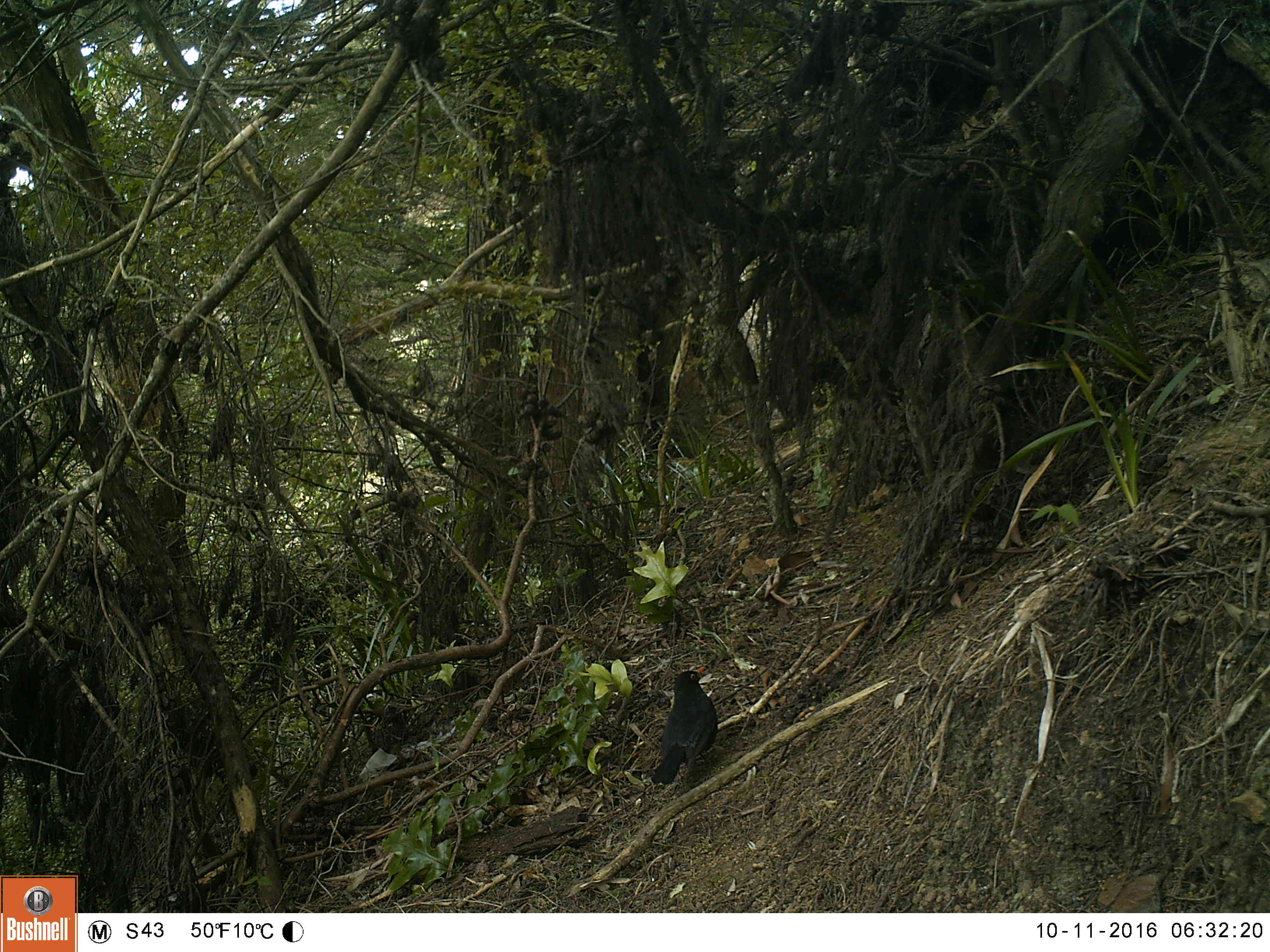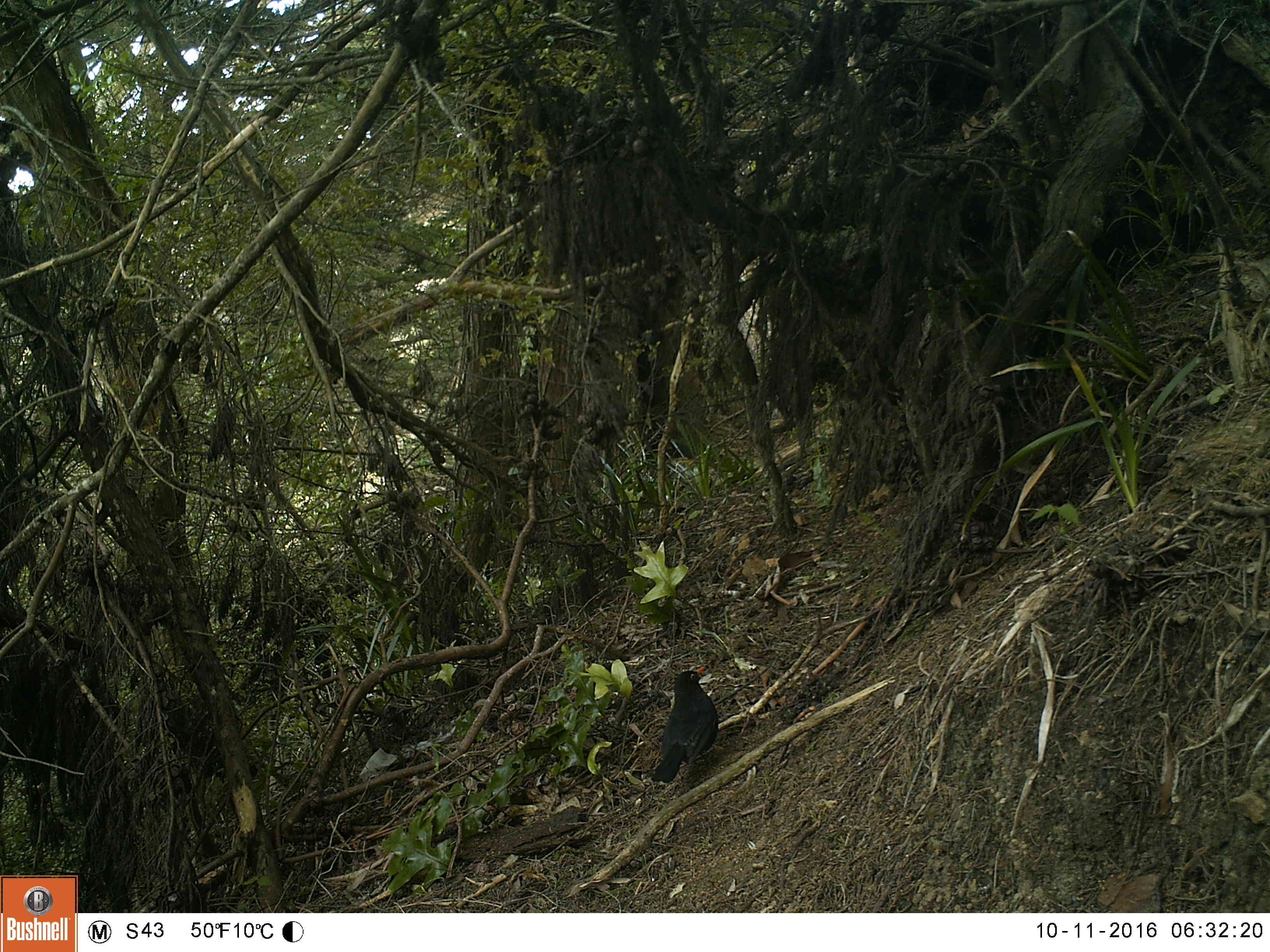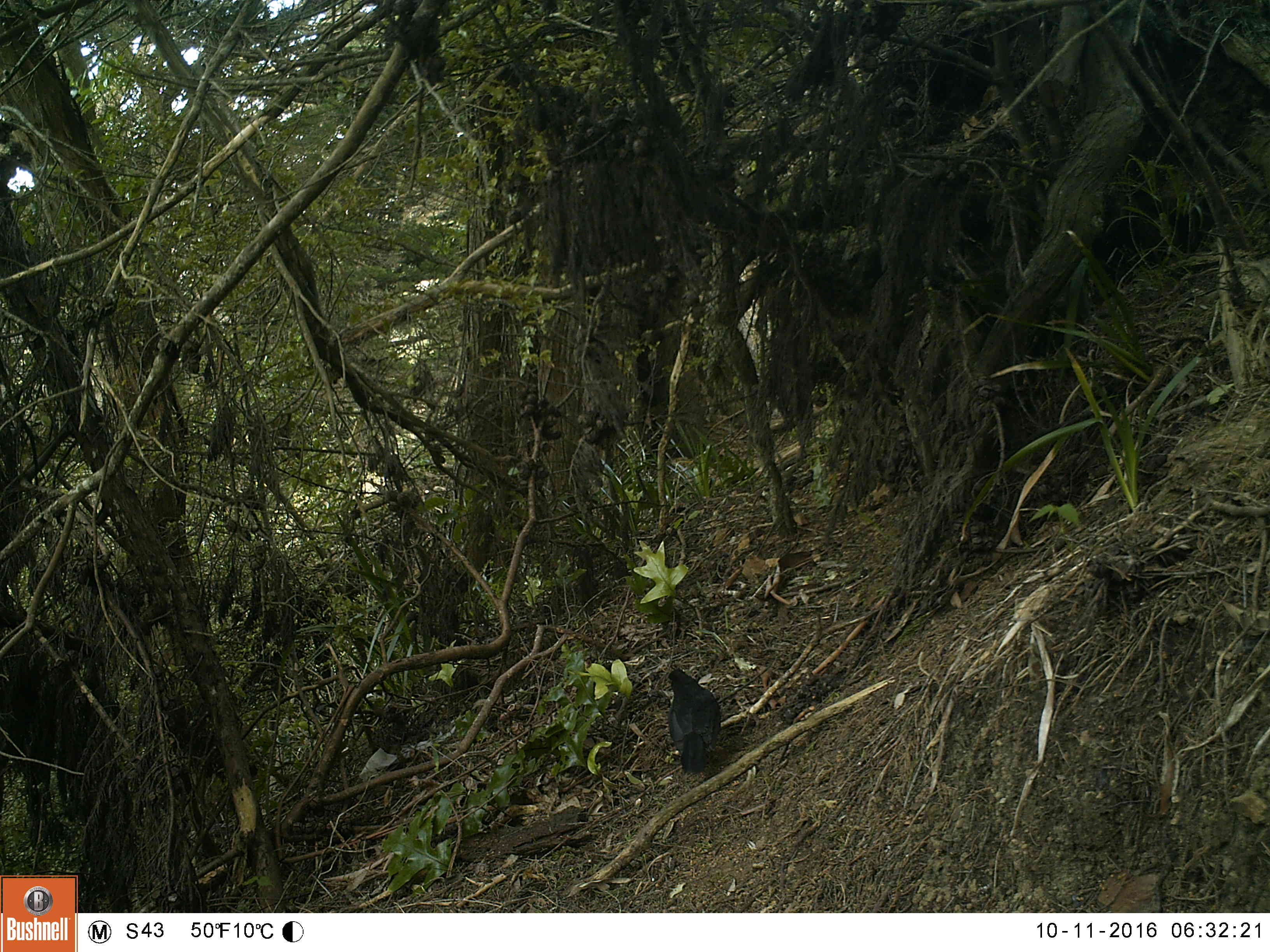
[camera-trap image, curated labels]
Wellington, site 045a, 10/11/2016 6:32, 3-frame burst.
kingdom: Animalia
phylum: Chordata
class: Aves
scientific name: Aves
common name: bird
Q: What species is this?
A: Bird (Aves).